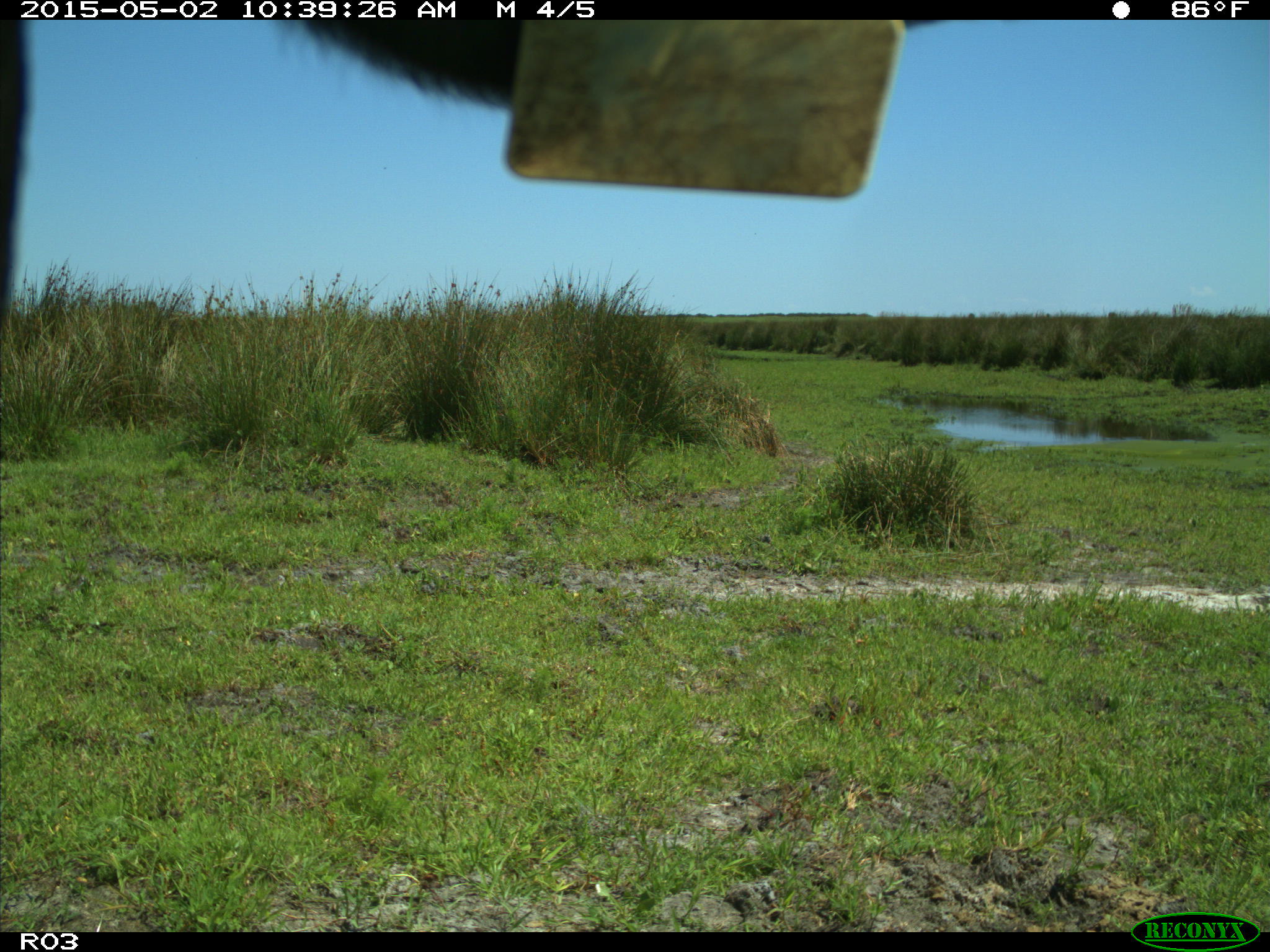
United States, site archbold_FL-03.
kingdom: Animalia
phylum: Chordata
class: Mammalia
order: Artiodactyla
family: Bovidae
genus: Bos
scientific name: Bos taurus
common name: domestic cow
Bos taurus (domestic cow).